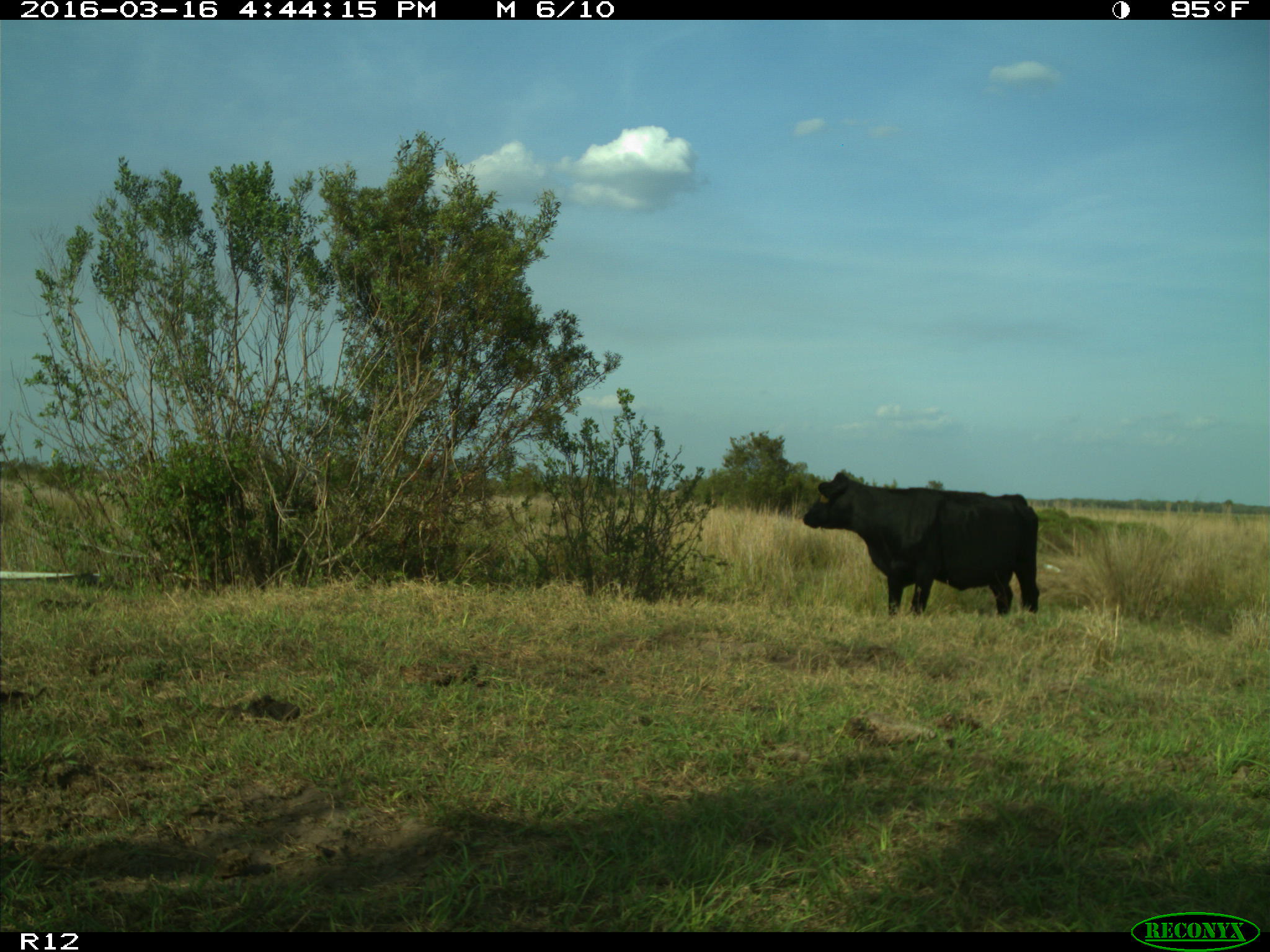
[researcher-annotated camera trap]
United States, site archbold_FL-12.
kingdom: Animalia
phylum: Chordata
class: Mammalia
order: Artiodactyla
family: Bovidae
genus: Bos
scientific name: Bos taurus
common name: domestic cow